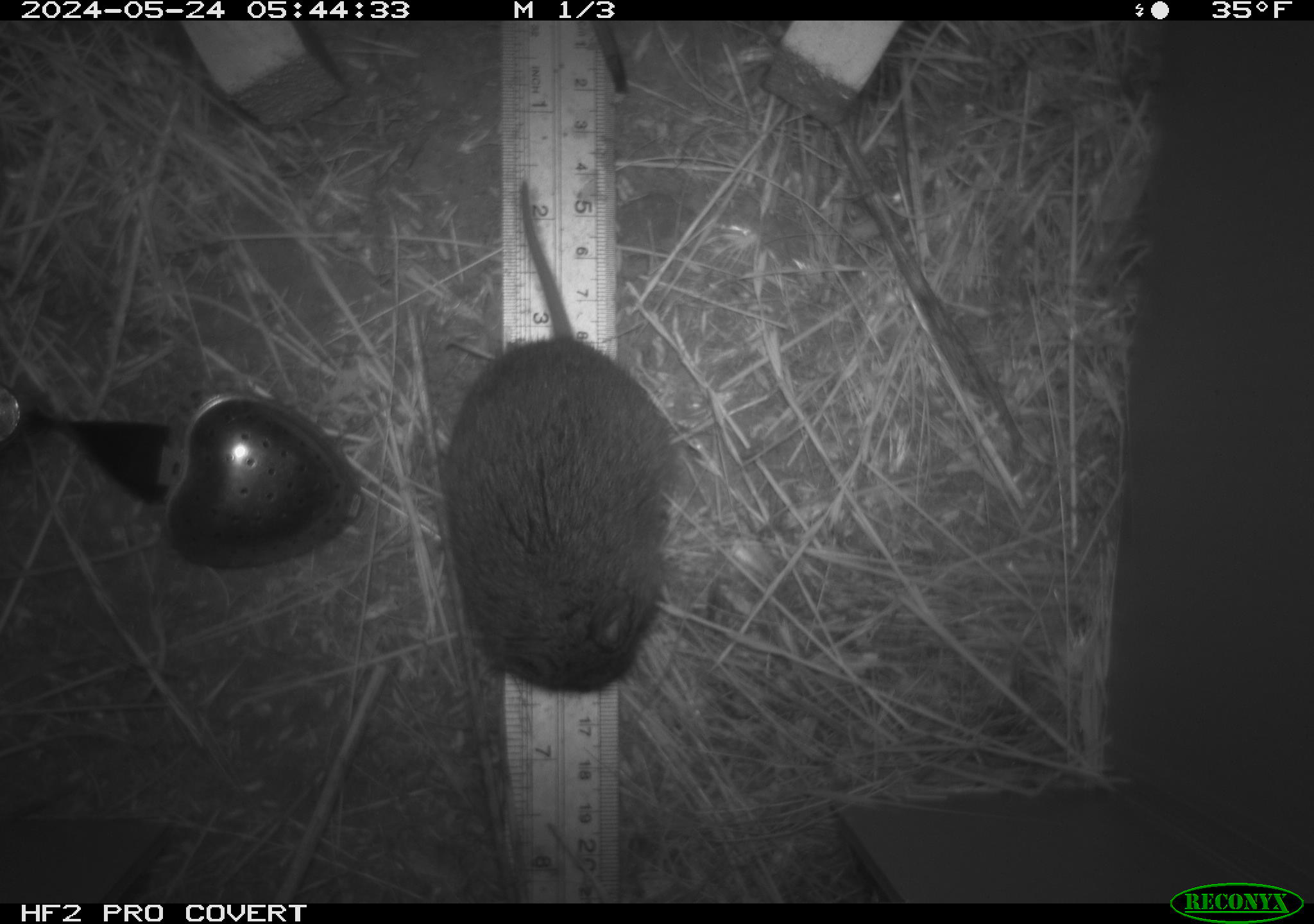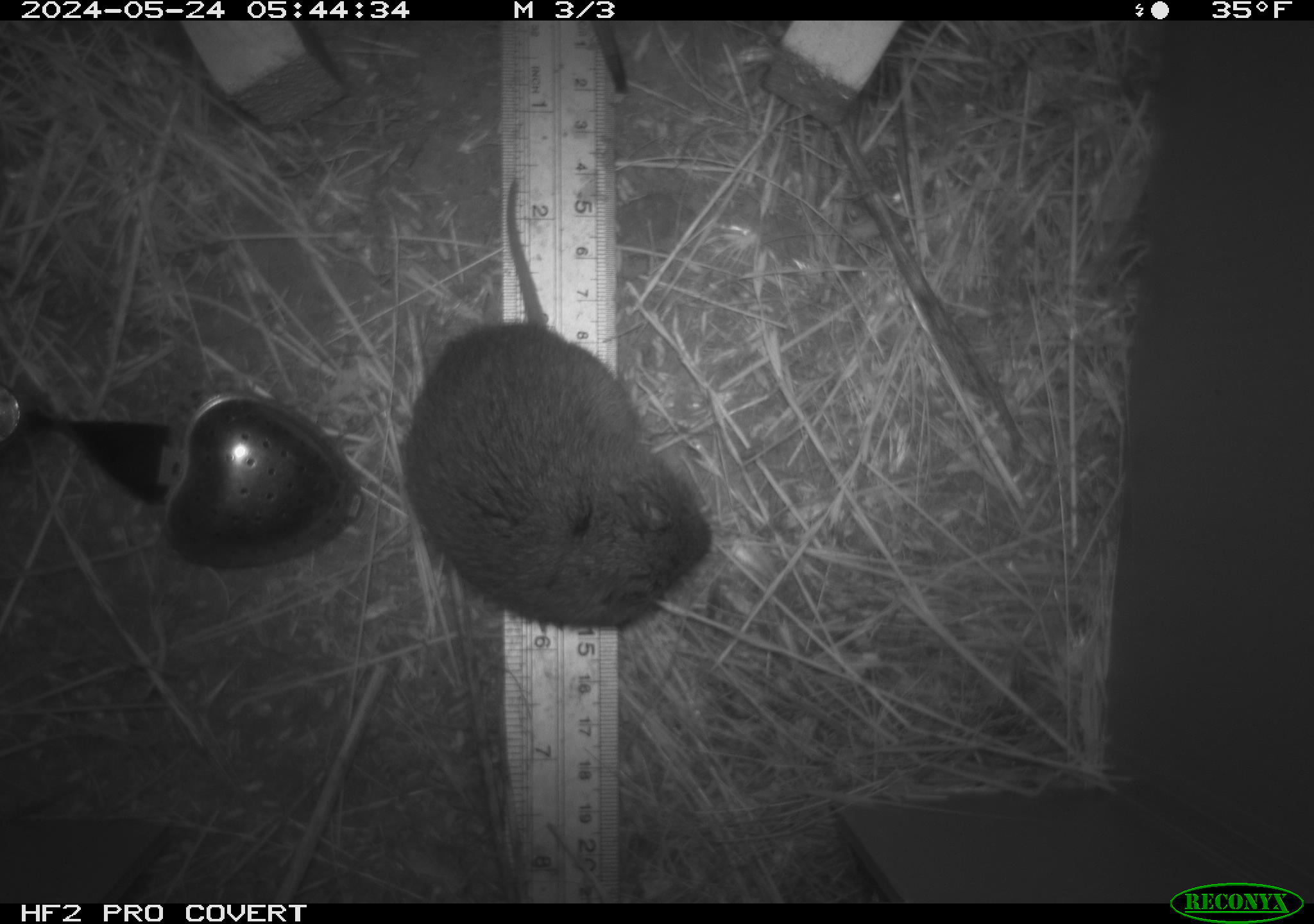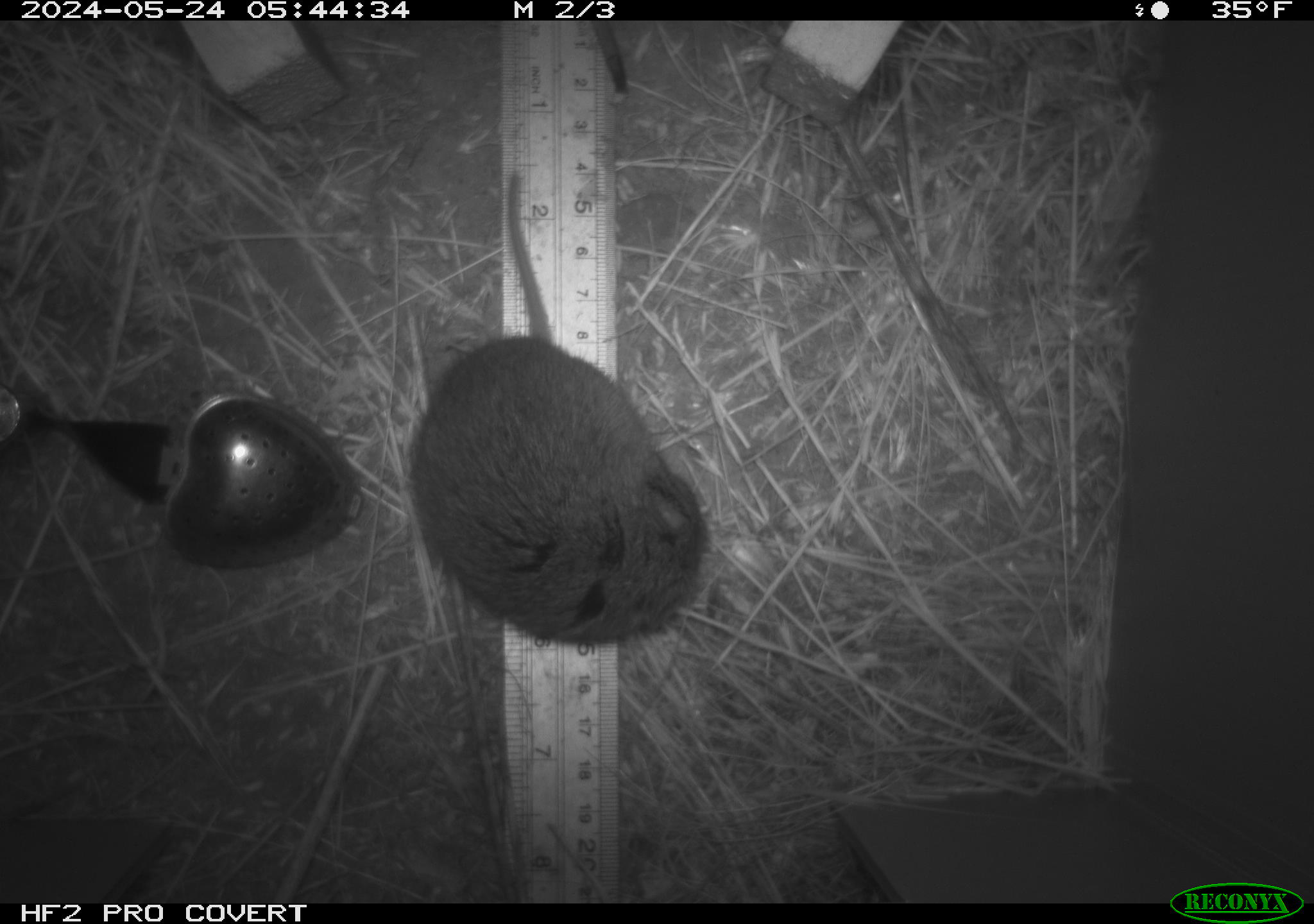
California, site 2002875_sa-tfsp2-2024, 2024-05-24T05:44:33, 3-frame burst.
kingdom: Animalia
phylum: Chordata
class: Mammalia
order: Rodentia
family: Cricetidae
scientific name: Arvicolinae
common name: voles, lemmings, and muskrats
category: arvicolinae subfamily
Arvicolinae subfamily (voles, lemmings, and muskrats) (Arvicolinae).